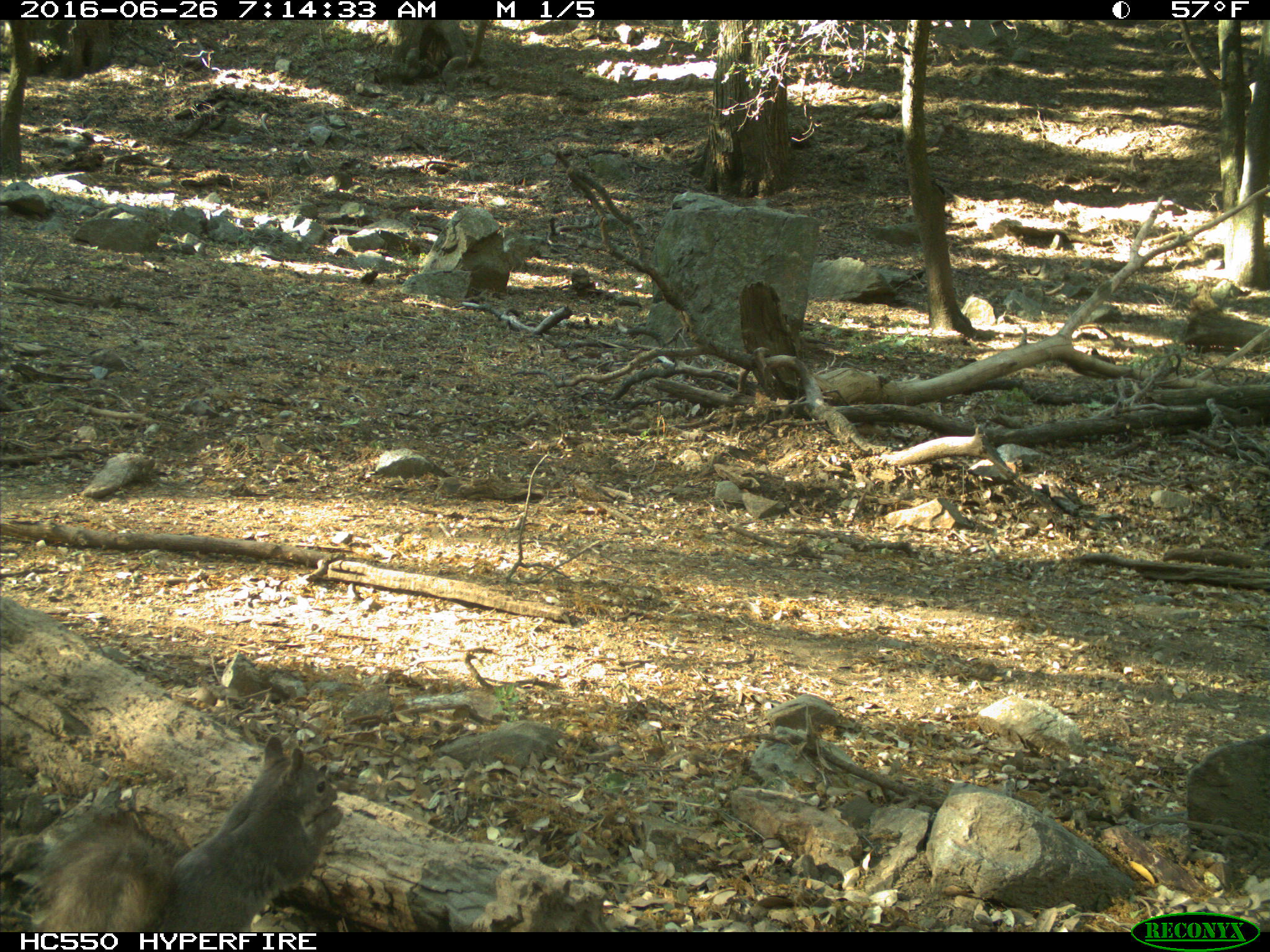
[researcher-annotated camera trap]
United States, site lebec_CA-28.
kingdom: Animalia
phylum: Chordata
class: Mammalia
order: Rodentia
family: Sciuridae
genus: Sciurus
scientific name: Sciurus carolinensis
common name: eastern gray squirrel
Sciurus carolinensis (eastern gray squirrel).